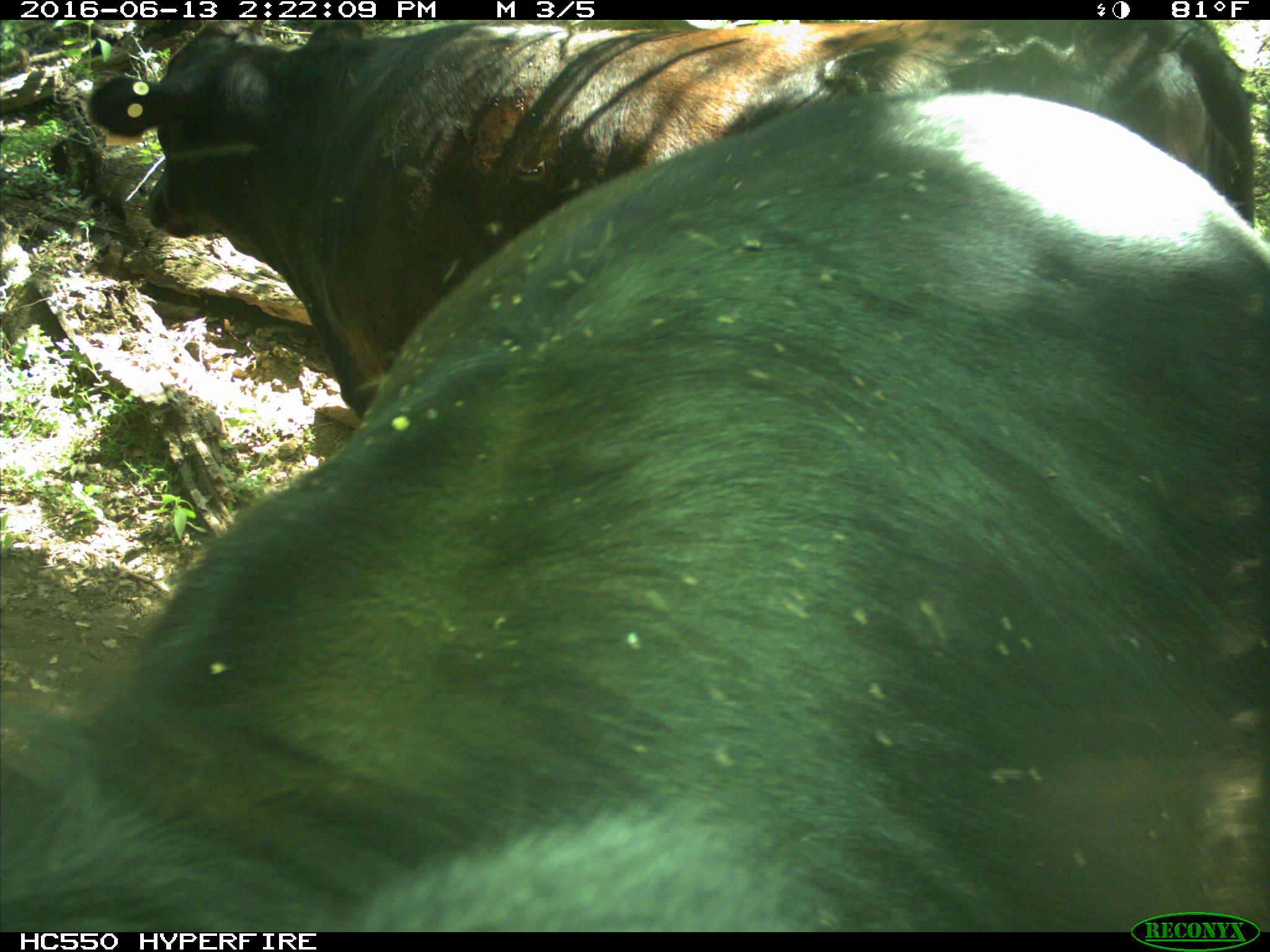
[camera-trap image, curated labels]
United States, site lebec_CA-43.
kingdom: Animalia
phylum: Chordata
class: Mammalia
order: Artiodactyla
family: Bovidae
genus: Bos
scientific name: Bos taurus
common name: domestic cow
Bos taurus (domestic cow).